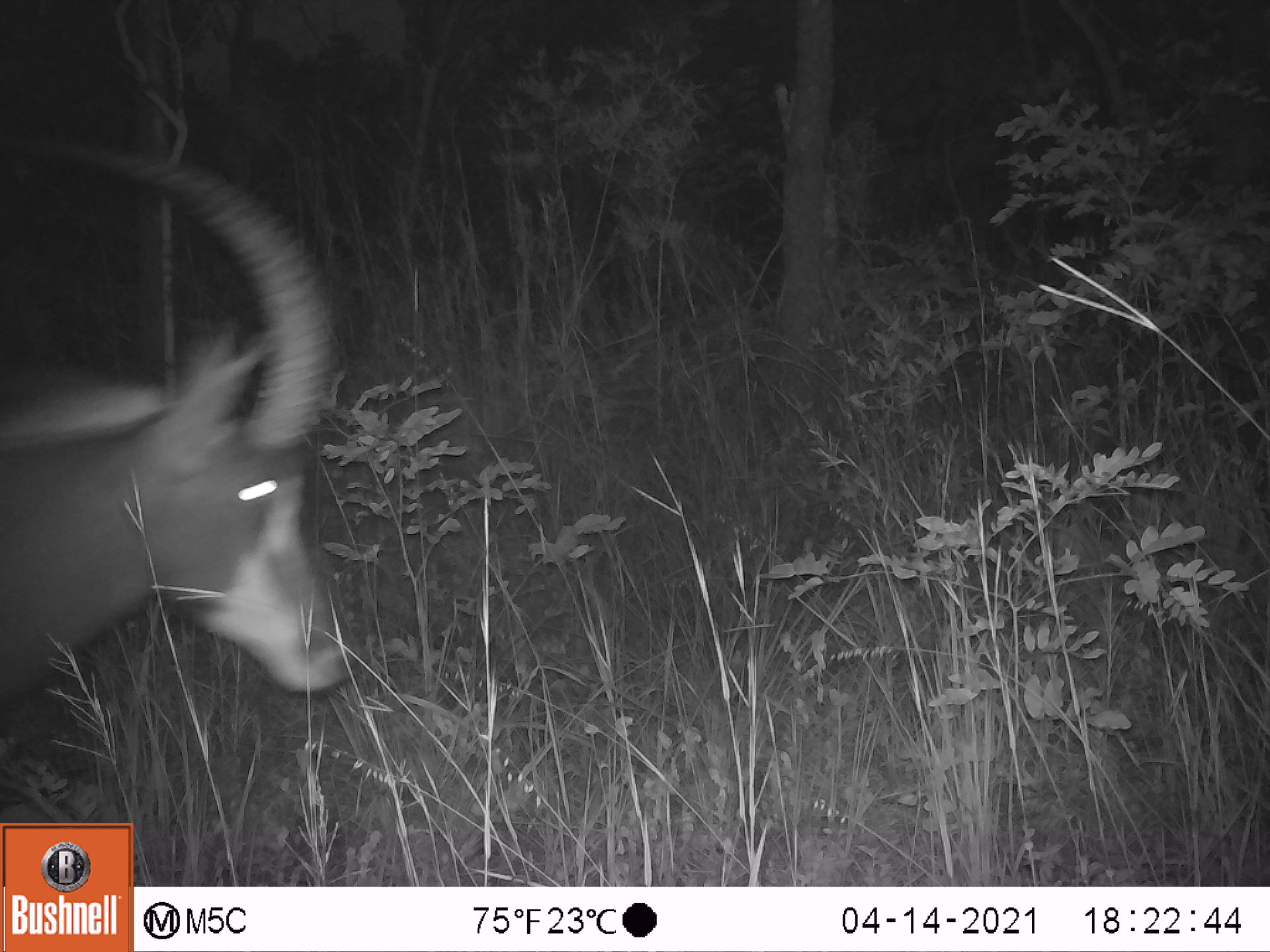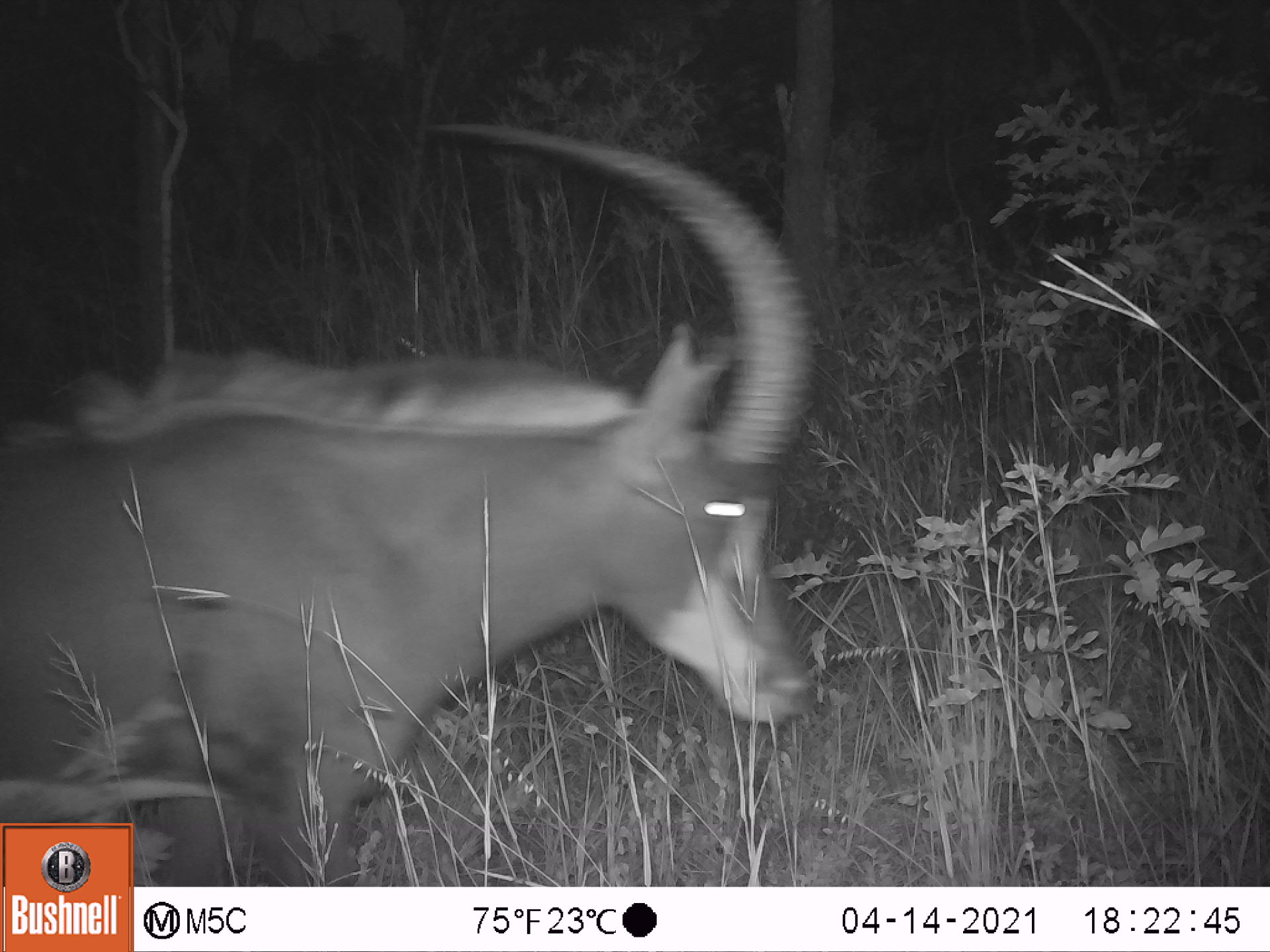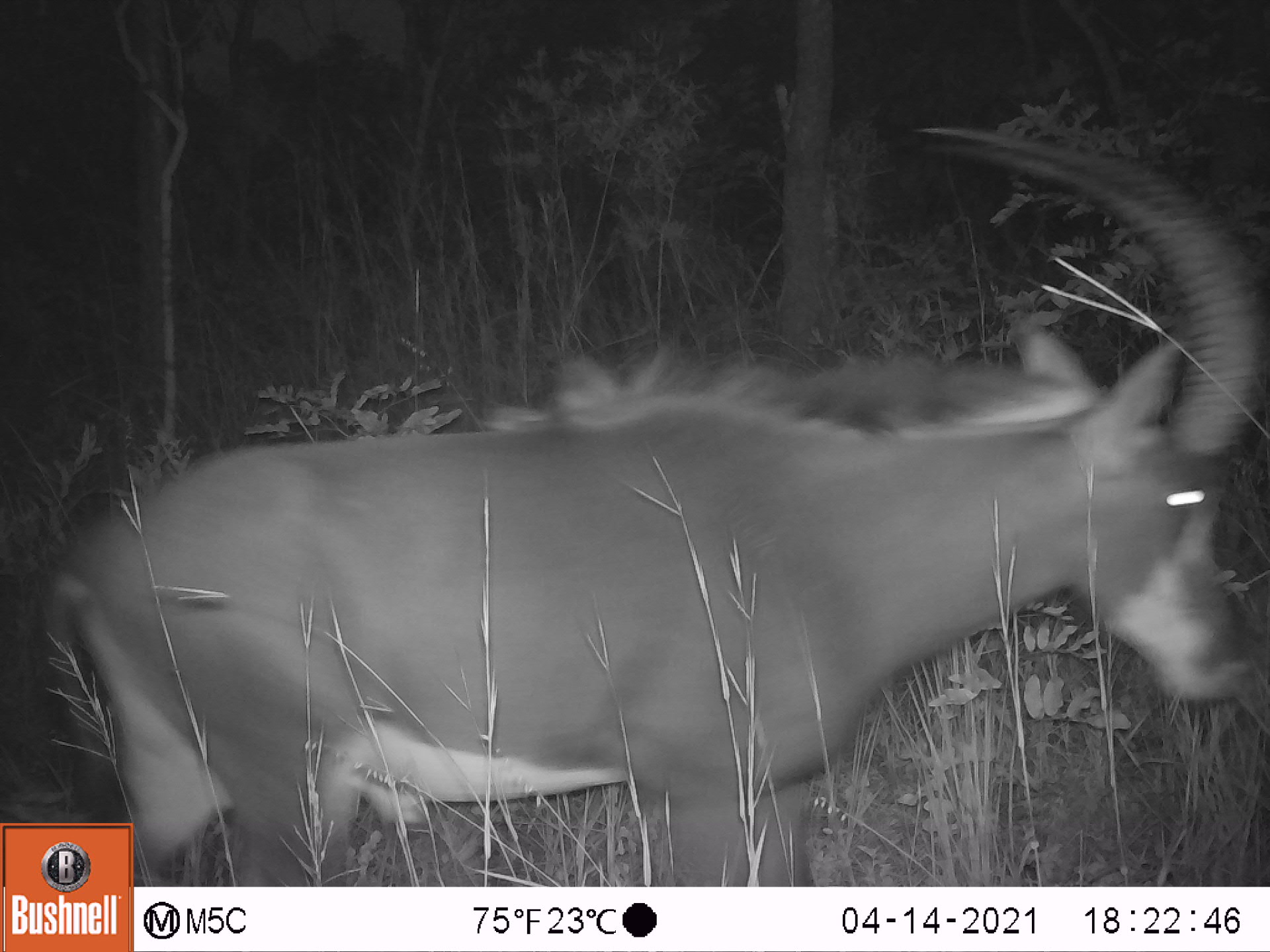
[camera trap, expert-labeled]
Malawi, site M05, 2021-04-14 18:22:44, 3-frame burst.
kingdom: Animalia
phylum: Chordata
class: Mammalia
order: Artiodactyla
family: Bovidae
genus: Hippotragus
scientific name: Hippotragus niger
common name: sable antelope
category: sable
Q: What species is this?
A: Sable (sable antelope) (Hippotragus niger).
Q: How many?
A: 1.